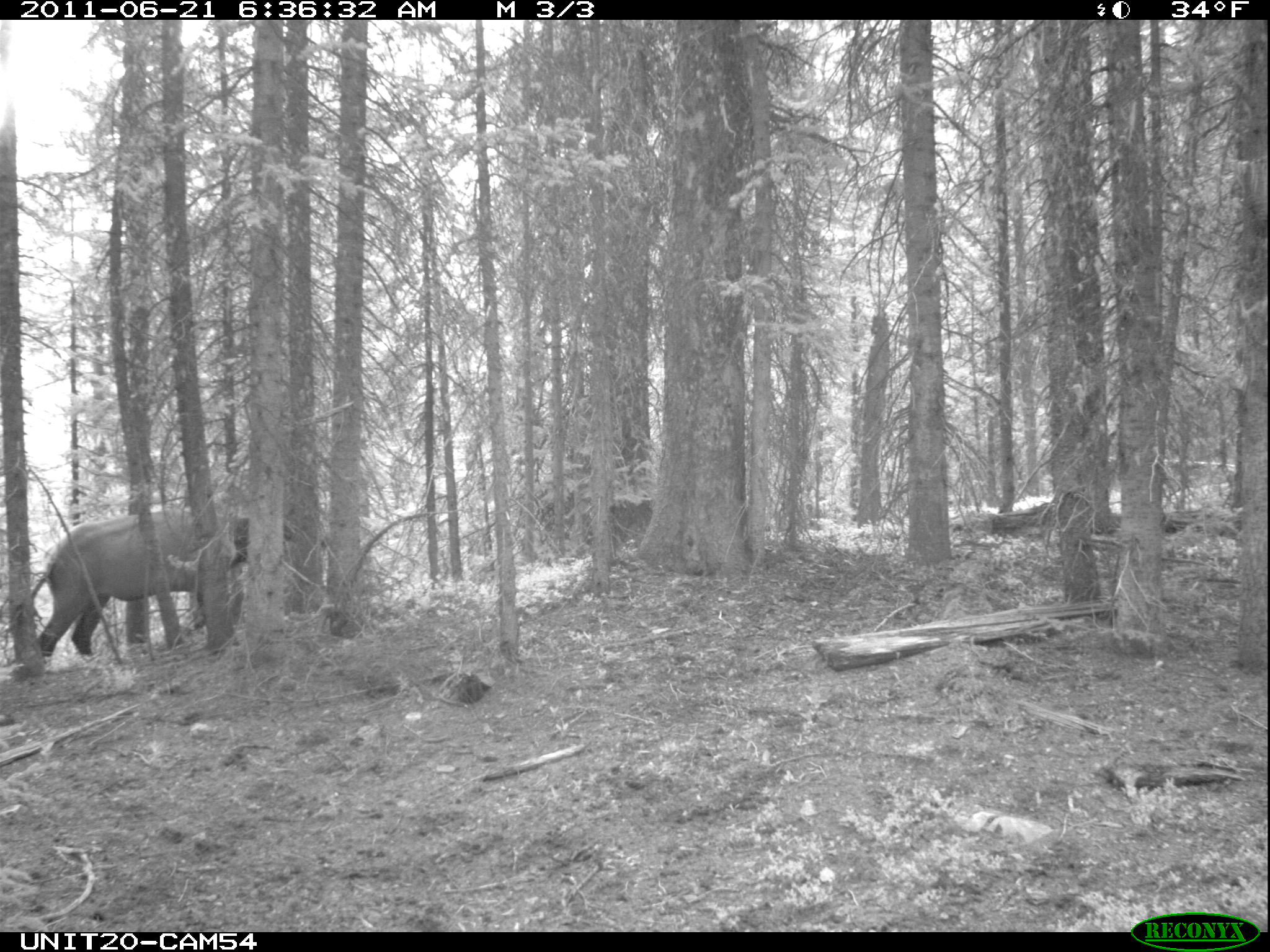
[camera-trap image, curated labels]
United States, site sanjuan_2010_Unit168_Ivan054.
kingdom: Animalia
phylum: Chordata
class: Mammalia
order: Artiodactyla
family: Cervidae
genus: Cervus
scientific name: Cervus elaphus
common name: red deer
Cervus elaphus (red deer).